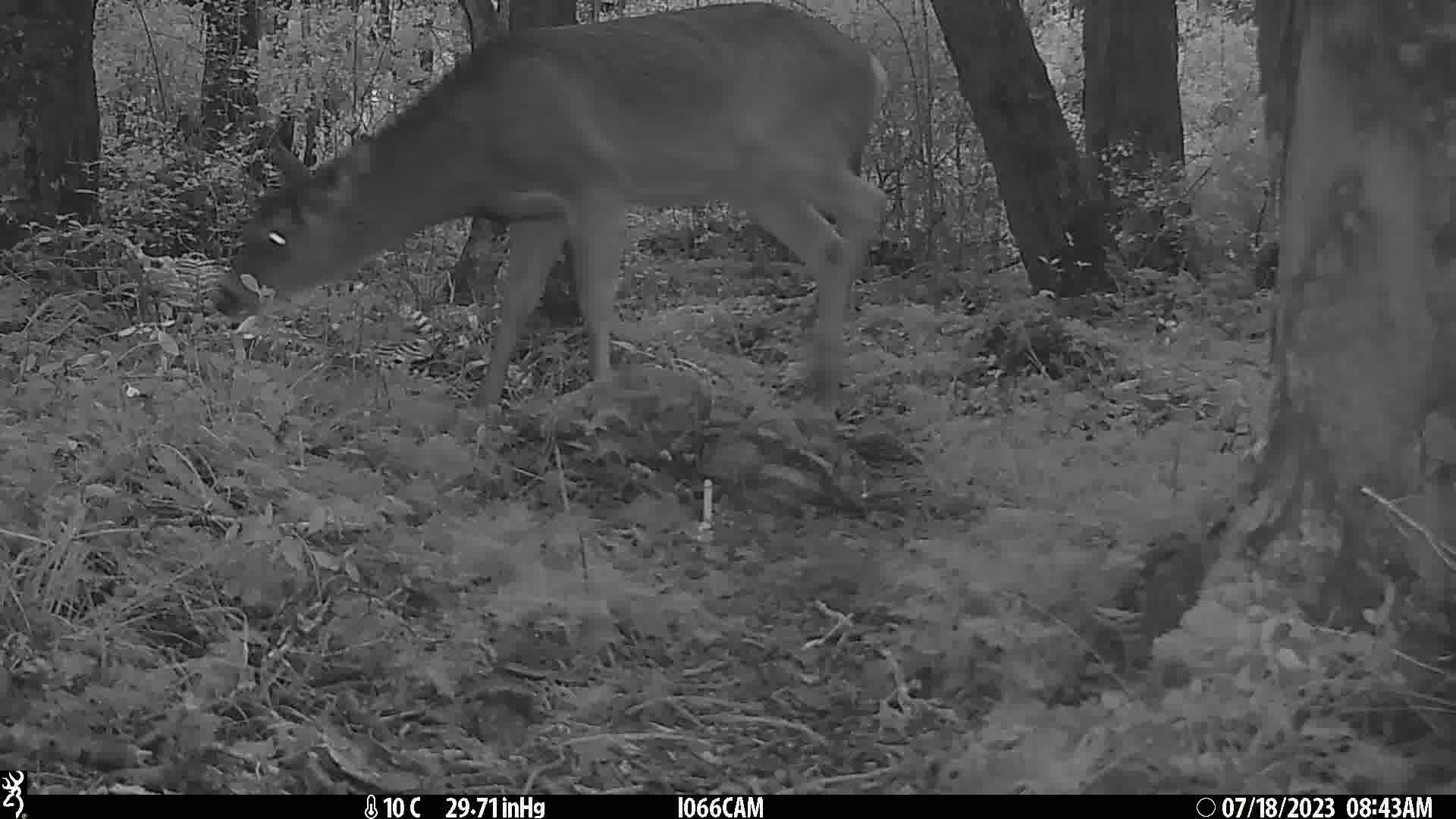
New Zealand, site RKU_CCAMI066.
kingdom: Animalia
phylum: Chordata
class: Mammalia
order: Artiodactyla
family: Cervidae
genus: Odocoileus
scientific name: Odocoileus virginianus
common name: white-tailed deer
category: white tailed deer